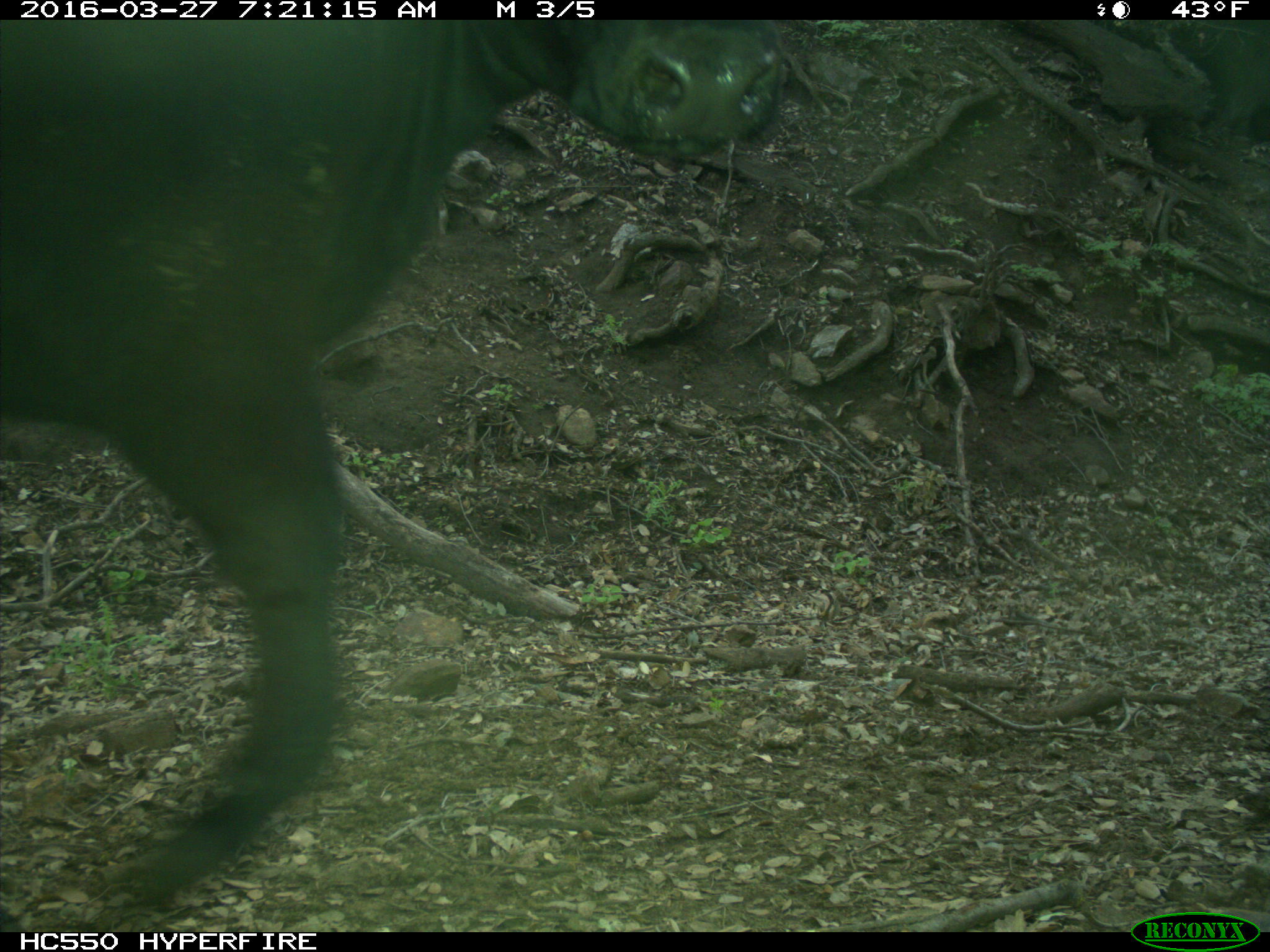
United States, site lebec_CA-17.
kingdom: Animalia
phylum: Chordata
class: Mammalia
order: Artiodactyla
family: Bovidae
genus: Bos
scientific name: Bos taurus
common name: domestic cow